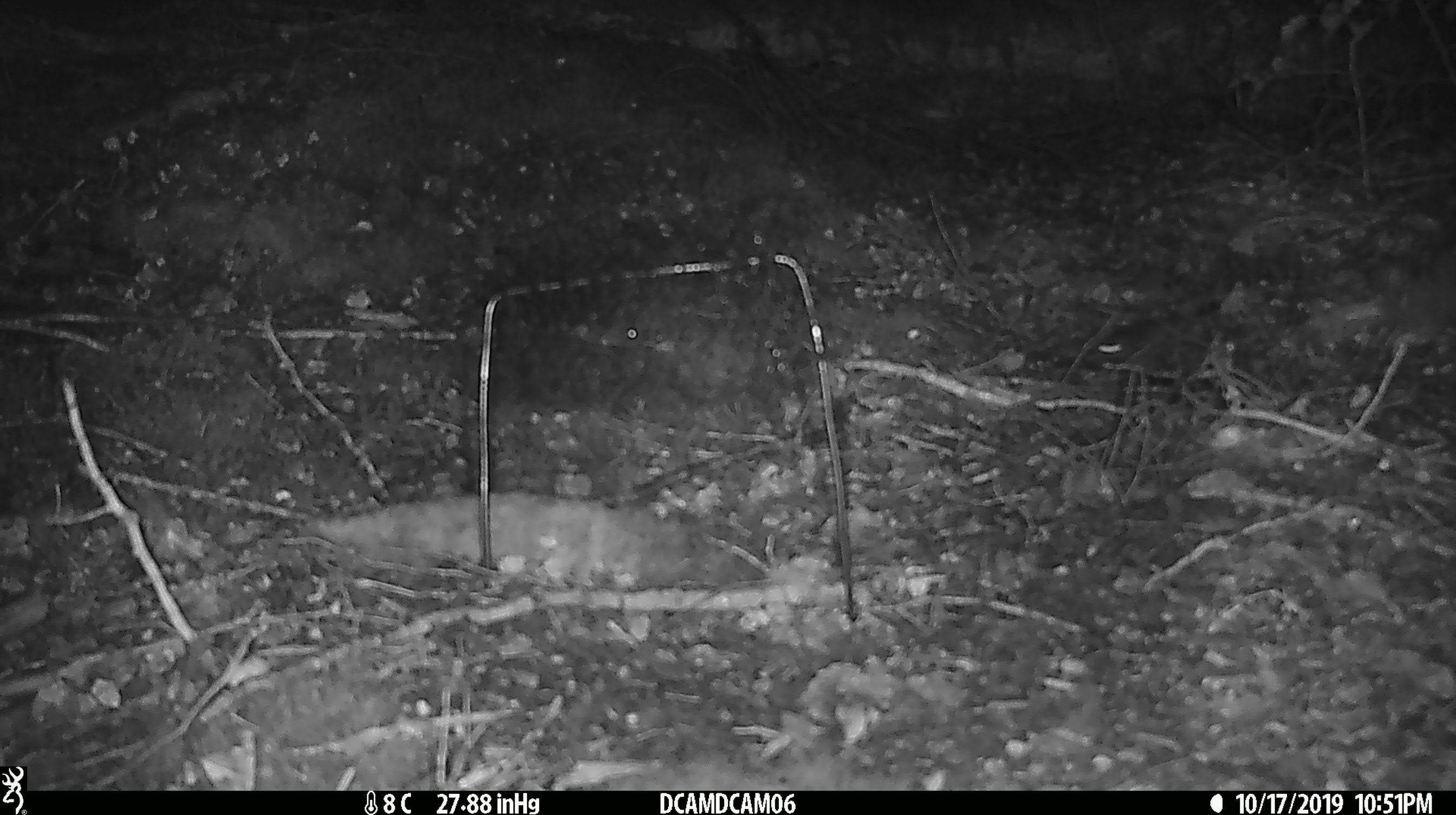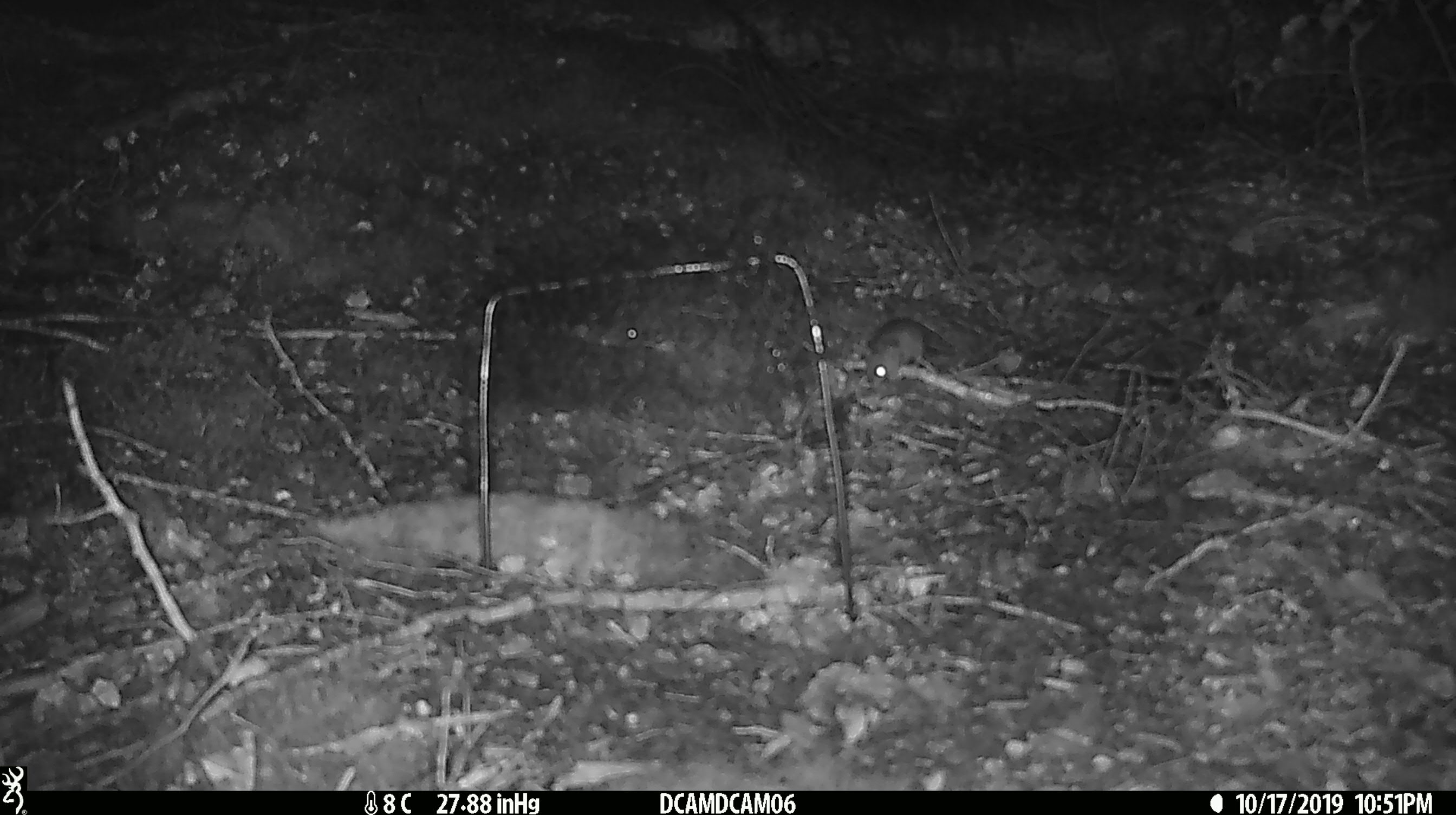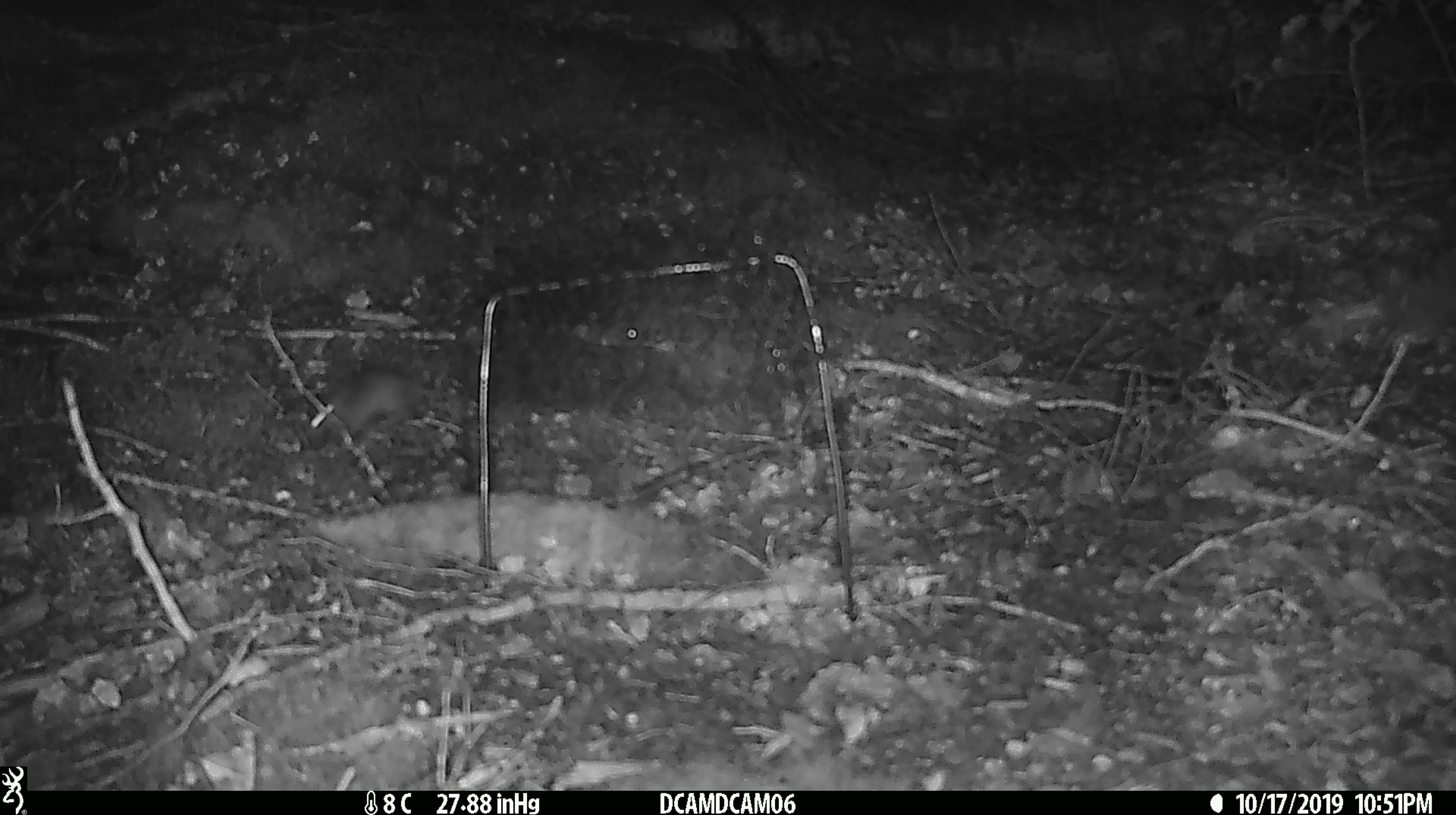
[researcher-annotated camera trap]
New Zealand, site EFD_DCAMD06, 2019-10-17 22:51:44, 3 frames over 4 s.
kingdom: Animalia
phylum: Chordata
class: Mammalia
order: Rodentia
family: Muridae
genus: Mus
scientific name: Mus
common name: mouse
Mouse (Mus).